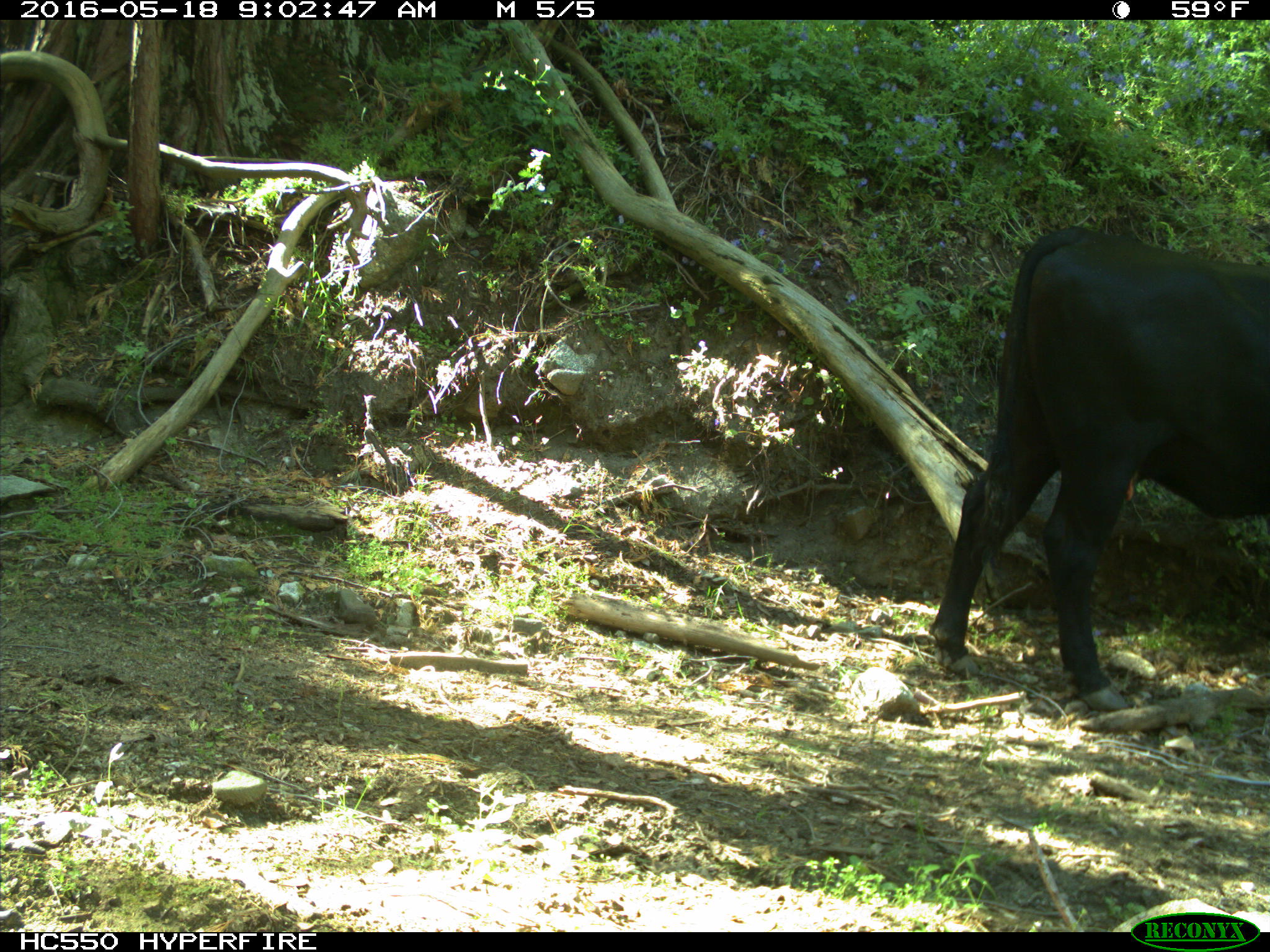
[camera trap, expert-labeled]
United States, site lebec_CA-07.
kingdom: Animalia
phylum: Chordata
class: Mammalia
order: Artiodactyla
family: Bovidae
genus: Bos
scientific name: Bos taurus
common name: domestic cow